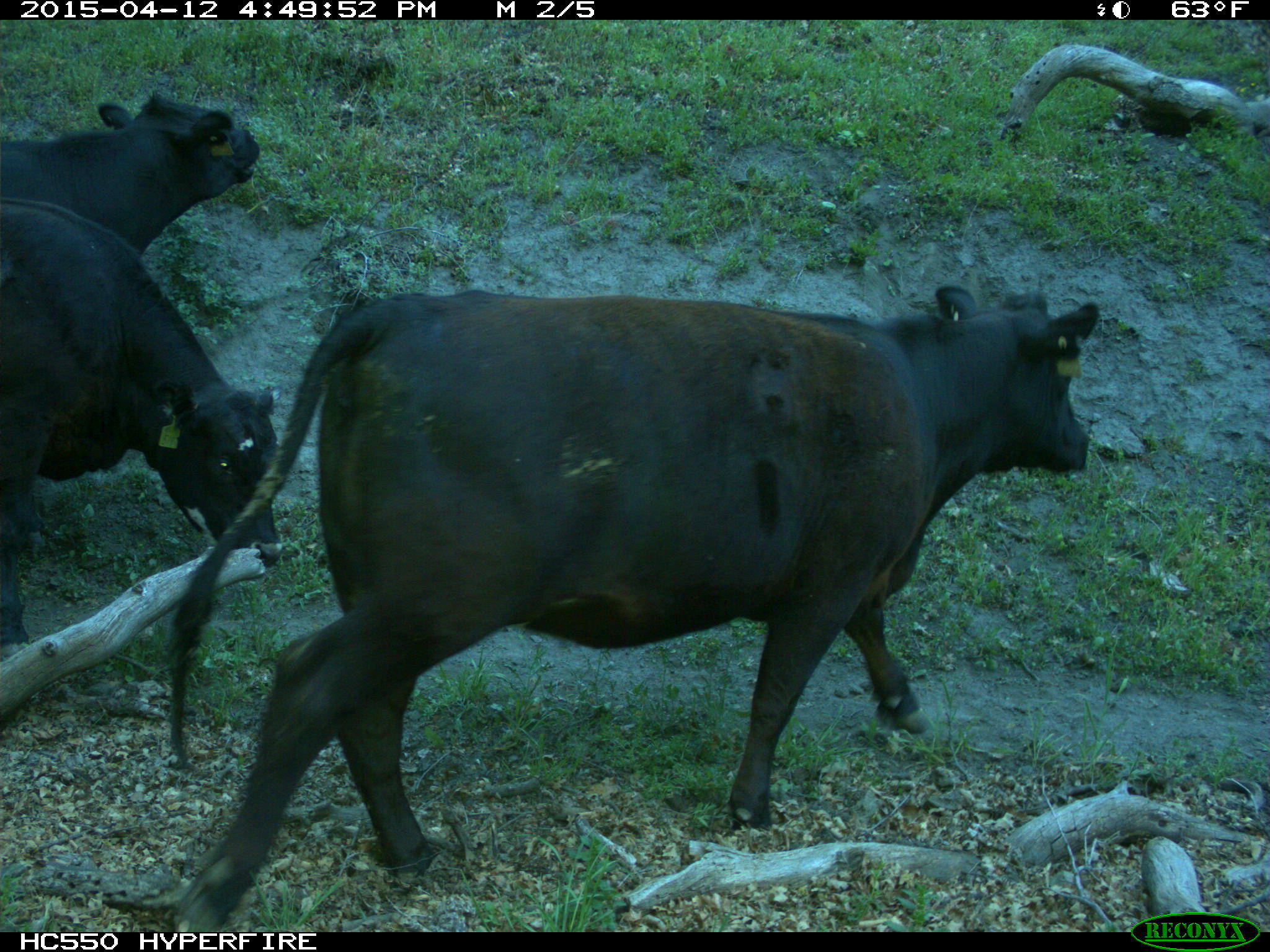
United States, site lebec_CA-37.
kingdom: Animalia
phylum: Chordata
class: Mammalia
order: Artiodactyla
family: Bovidae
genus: Bos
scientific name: Bos taurus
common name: domestic cow